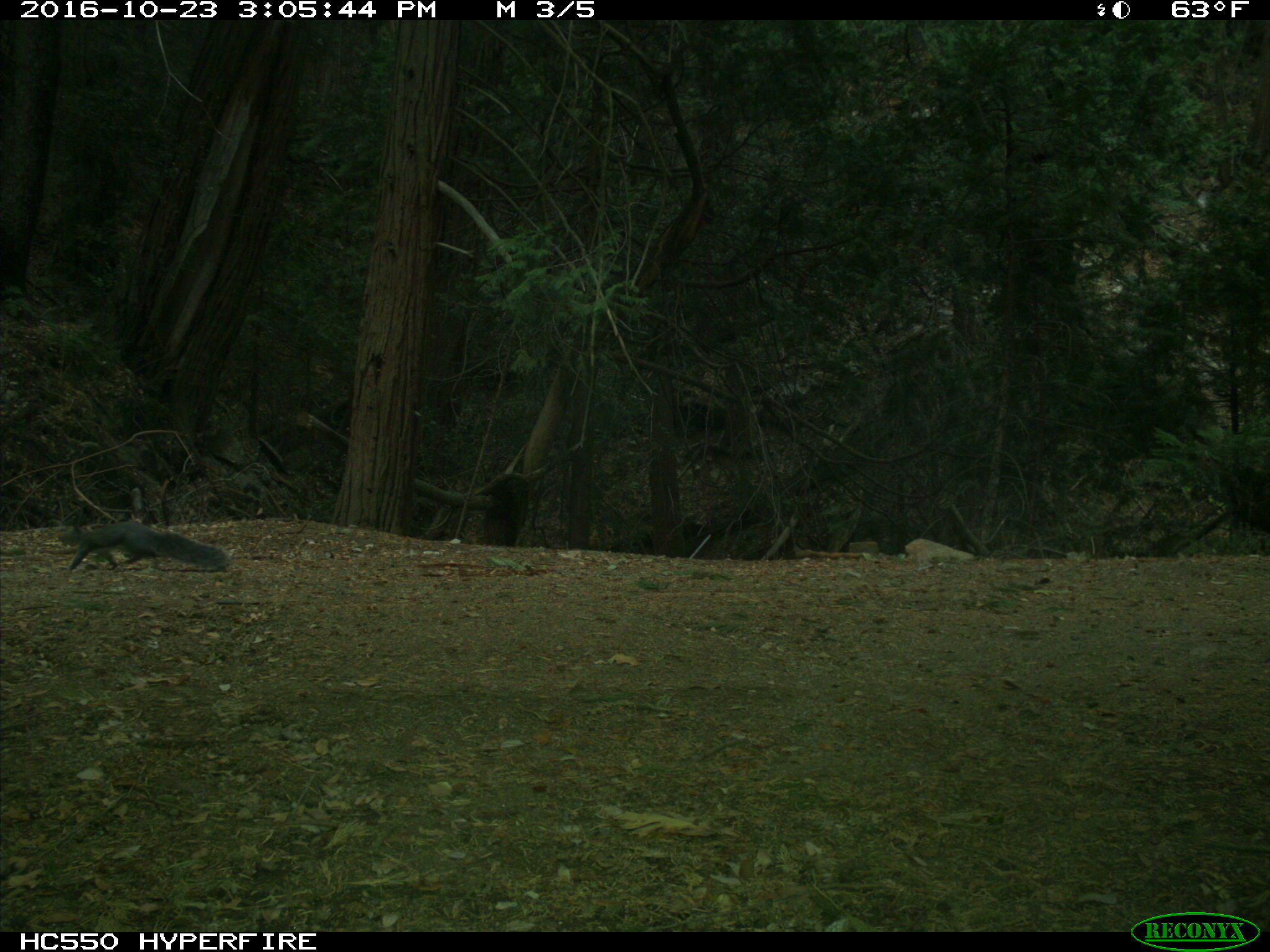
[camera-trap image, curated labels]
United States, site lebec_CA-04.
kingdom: Animalia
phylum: Chordata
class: Mammalia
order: Rodentia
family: Sciuridae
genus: Sciurus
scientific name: Sciurus carolinensis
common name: eastern gray squirrel